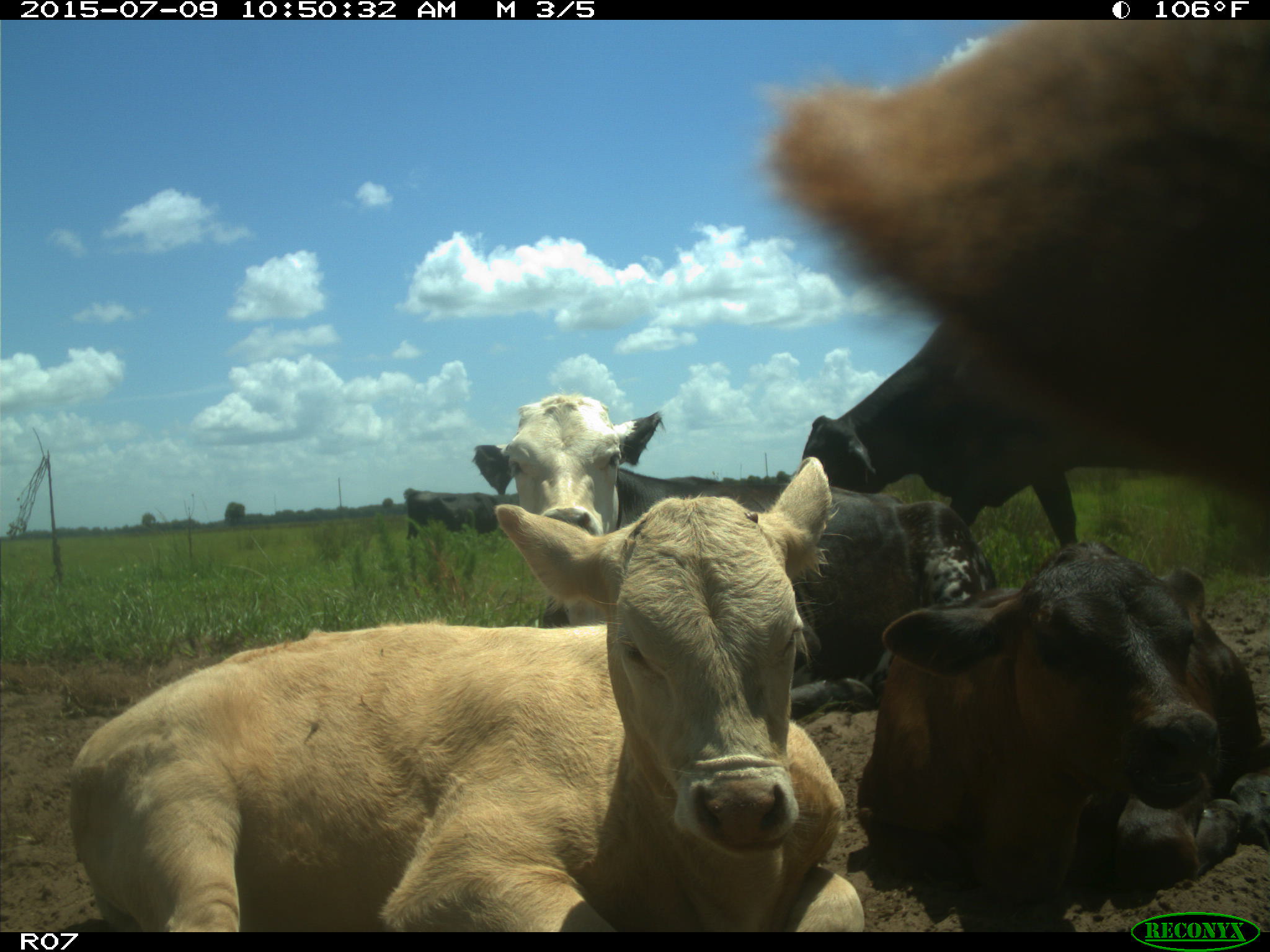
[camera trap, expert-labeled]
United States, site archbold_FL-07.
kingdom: Animalia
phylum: Chordata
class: Mammalia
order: Artiodactyla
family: Bovidae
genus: Bos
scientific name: Bos taurus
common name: domestic cow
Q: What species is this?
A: Bos taurus (domestic cow).